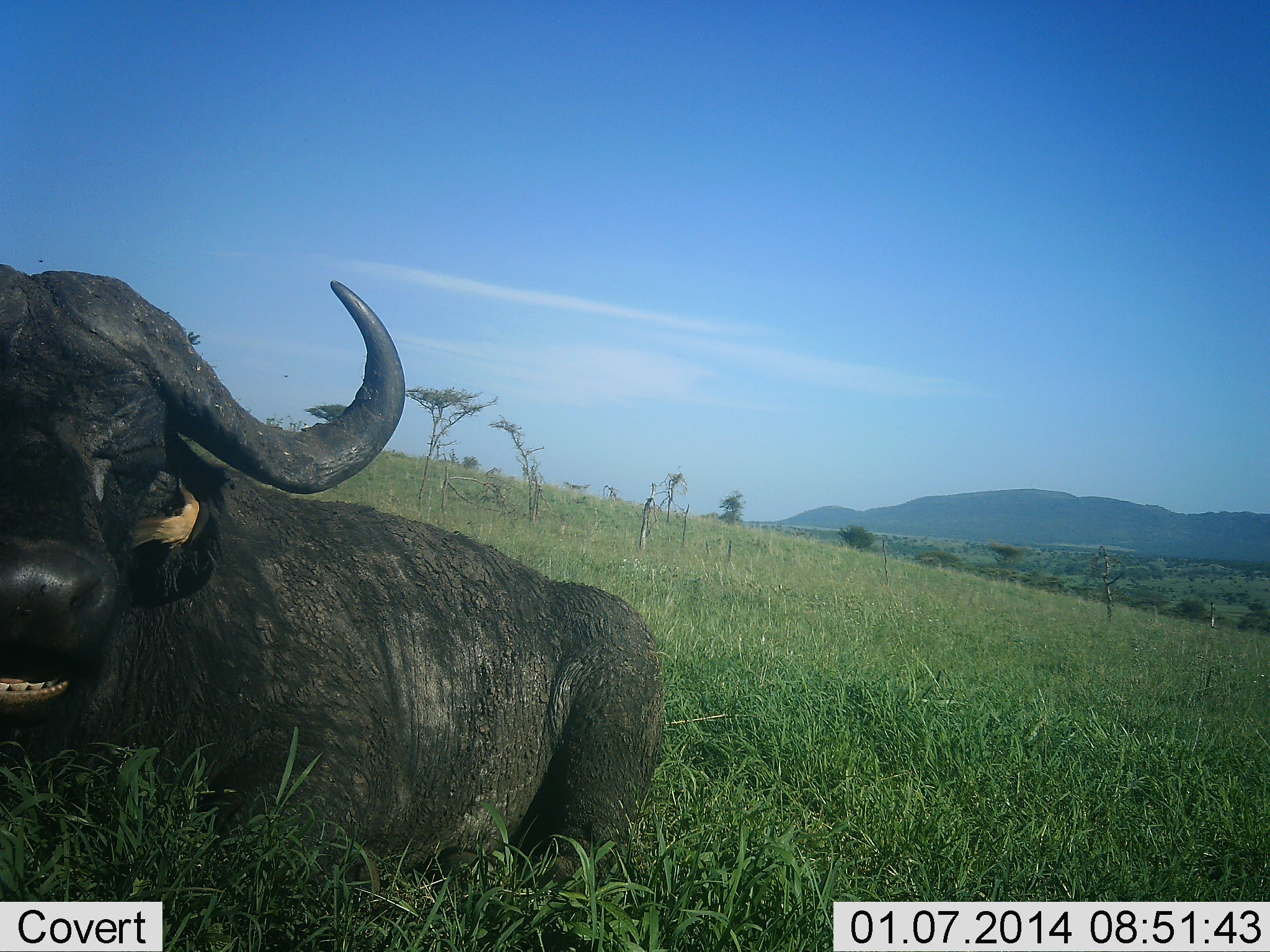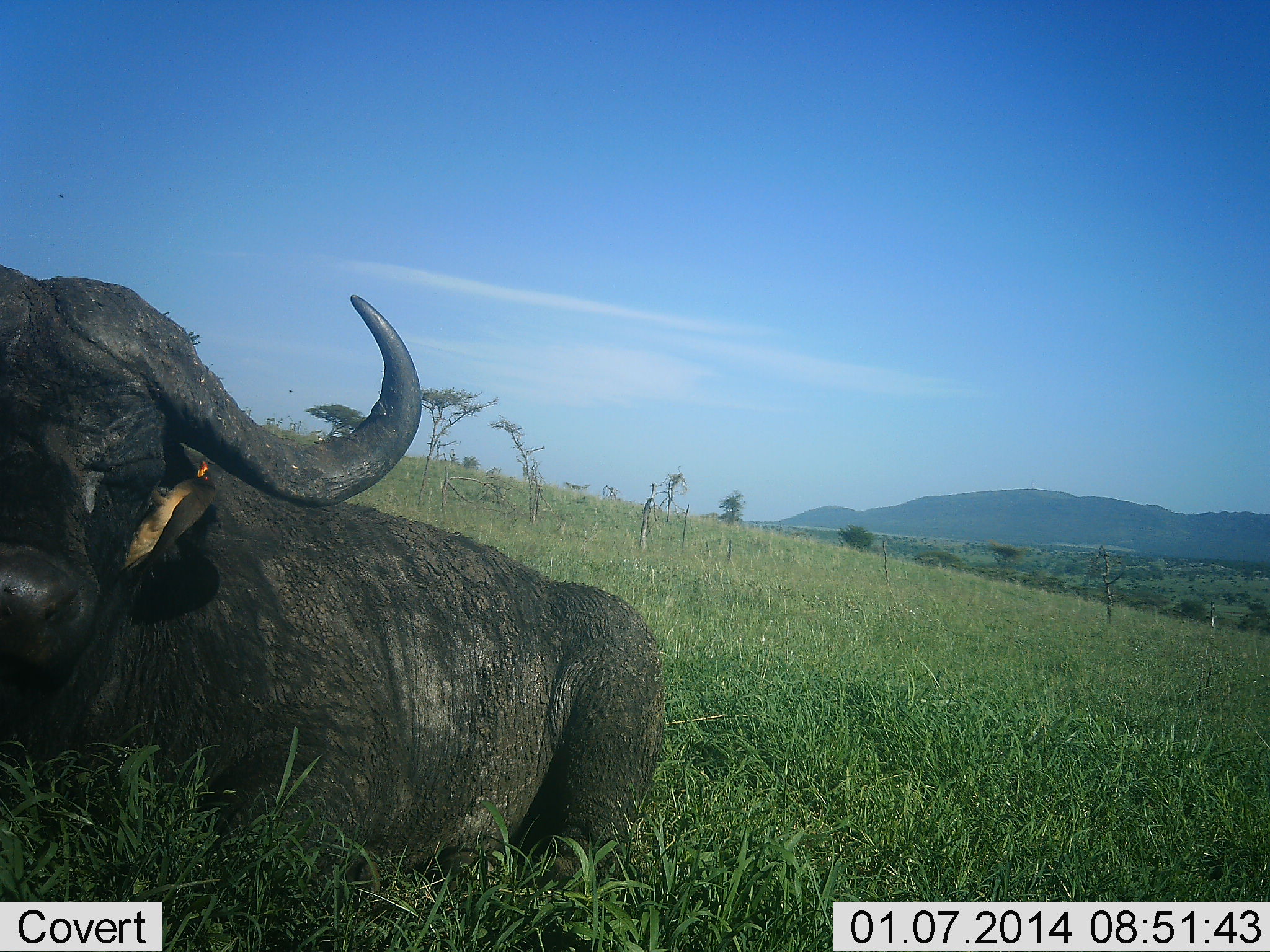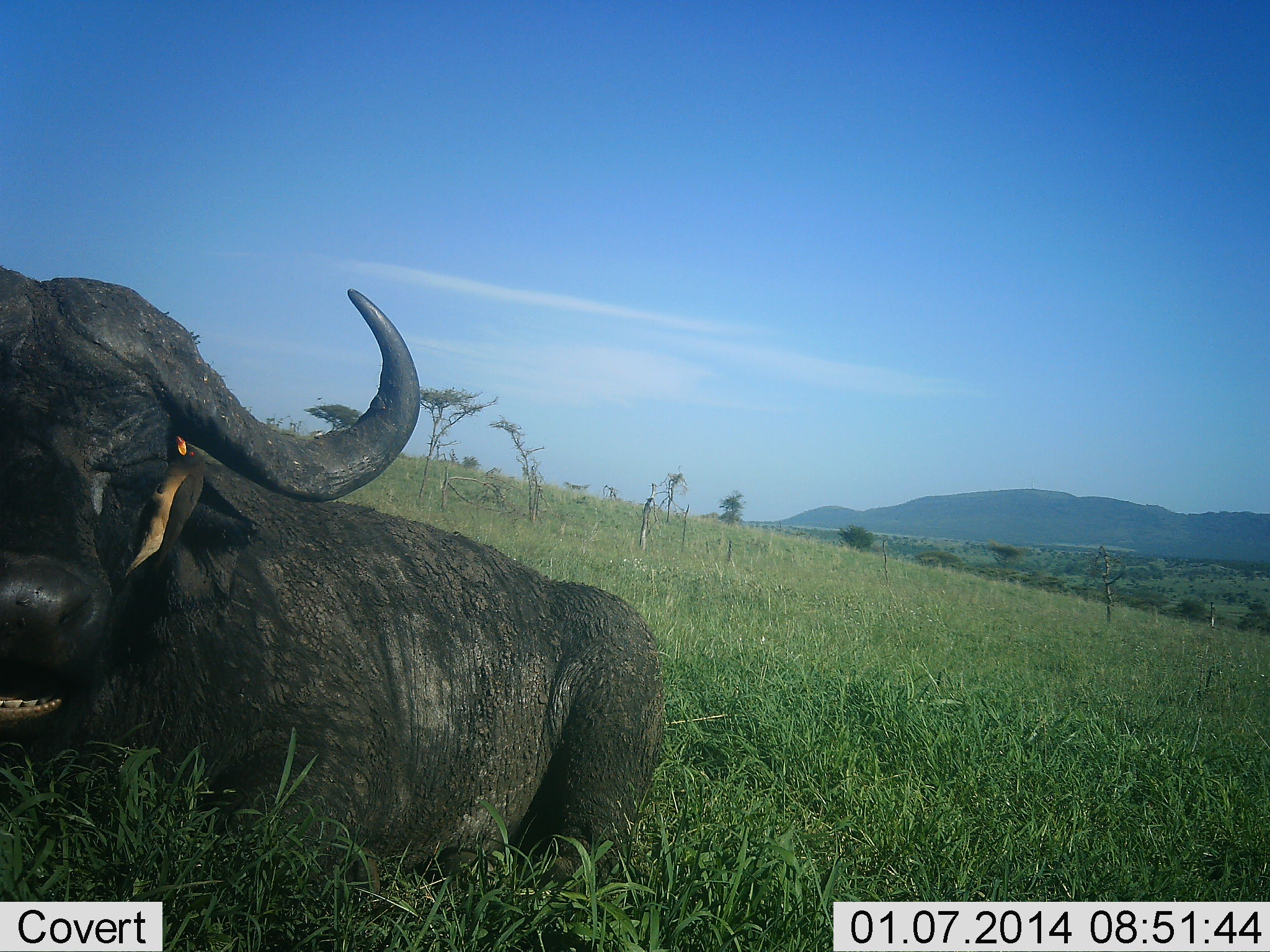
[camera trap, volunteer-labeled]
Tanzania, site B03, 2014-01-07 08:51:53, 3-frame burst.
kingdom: Animalia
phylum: Chordata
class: Mammalia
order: Artiodactyla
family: Bovidae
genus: Syncerus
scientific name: Syncerus caffer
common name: cape buffalo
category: buffalo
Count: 1.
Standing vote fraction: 0%.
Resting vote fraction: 100%.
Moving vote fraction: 0%.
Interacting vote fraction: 0%.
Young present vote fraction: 0%.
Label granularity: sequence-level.